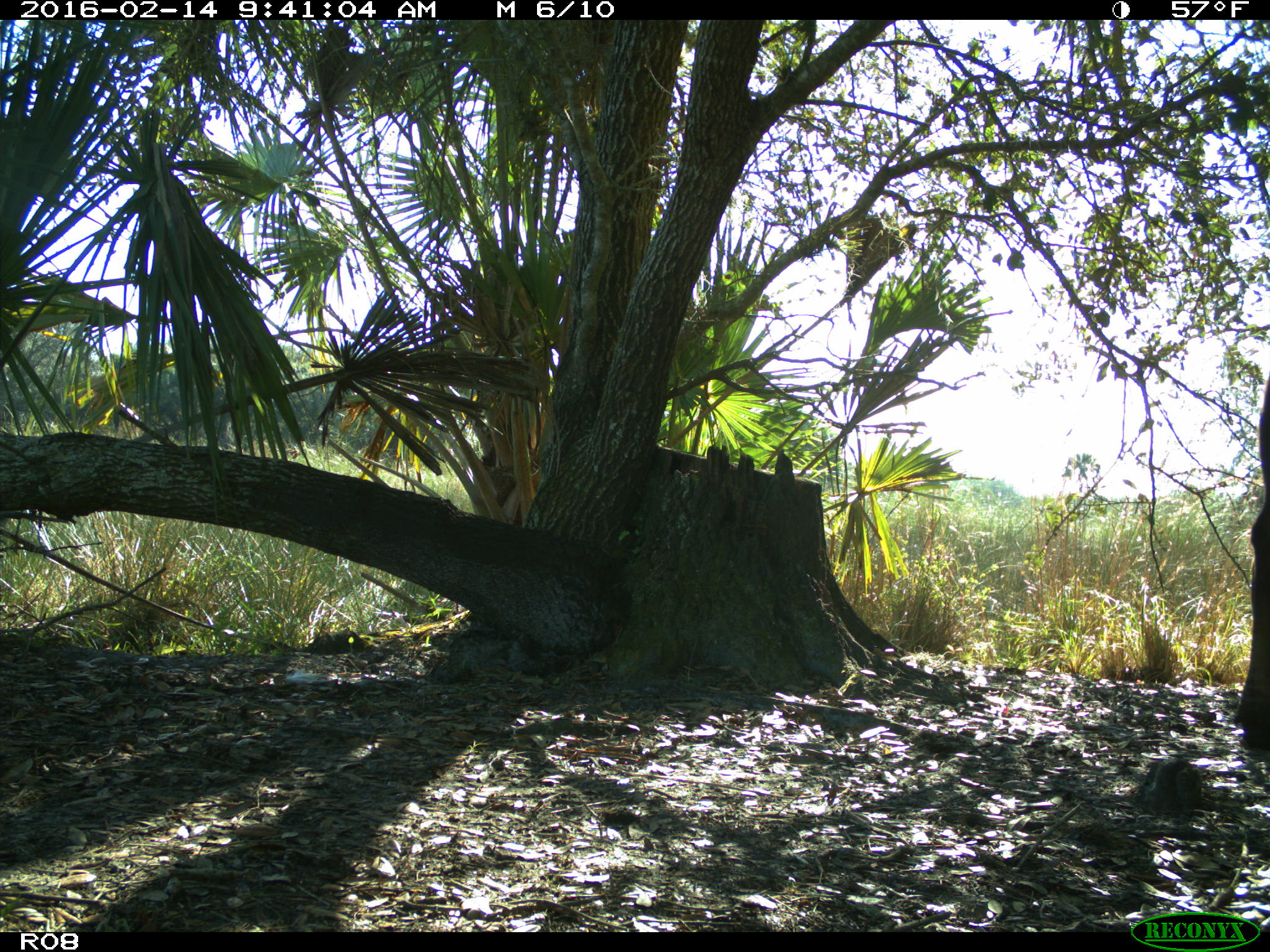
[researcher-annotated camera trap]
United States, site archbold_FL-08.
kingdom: Animalia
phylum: Chordata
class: Mammalia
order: Artiodactyla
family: Bovidae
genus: Bos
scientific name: Bos taurus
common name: domestic cow